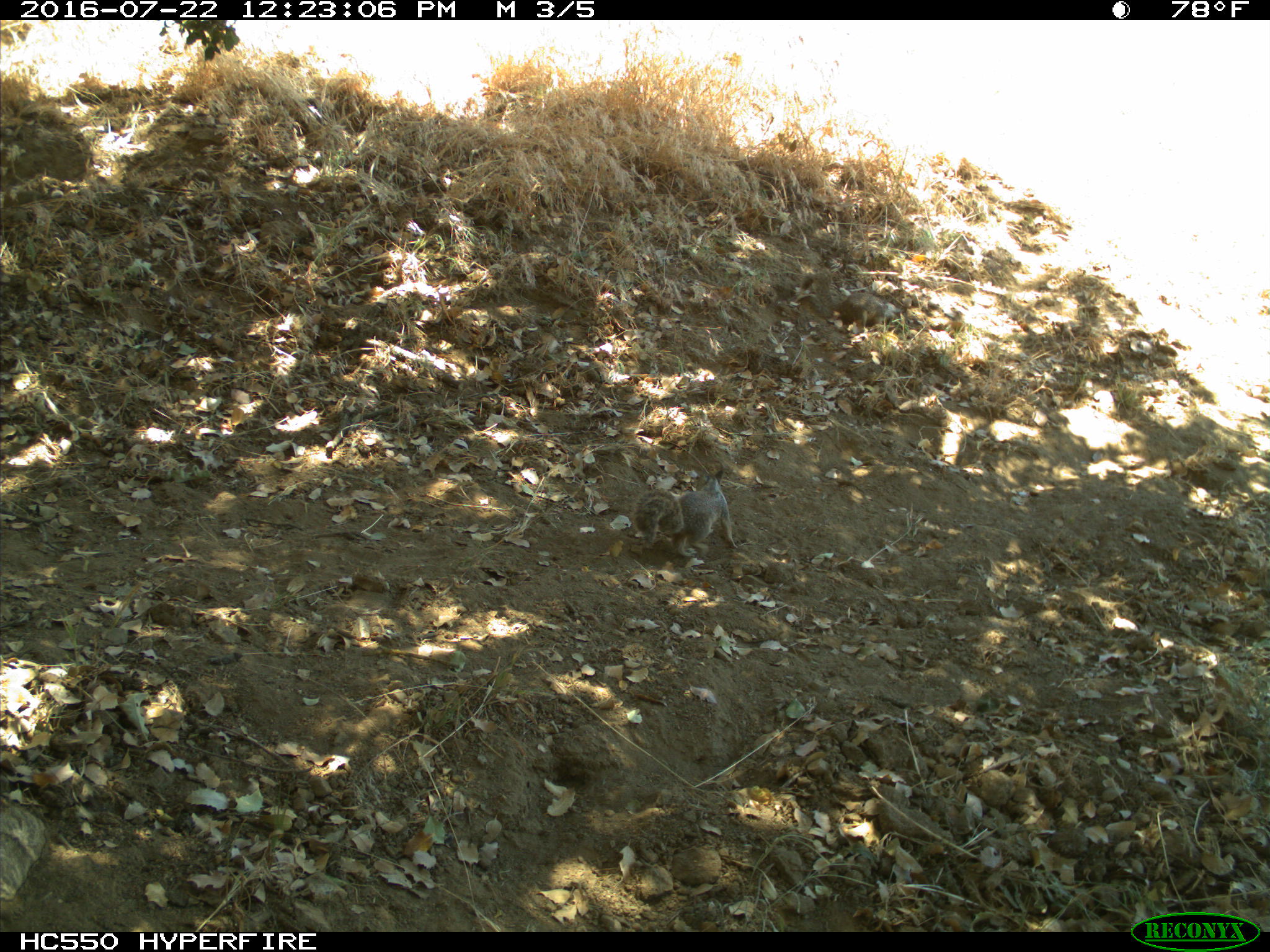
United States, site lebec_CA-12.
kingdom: Animalia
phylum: Chordata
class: Mammalia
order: Rodentia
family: Sciuridae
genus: Otospermophilus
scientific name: Otospermophilus beecheyi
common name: california ground squirrel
Otospermophilus beecheyi (california ground squirrel).